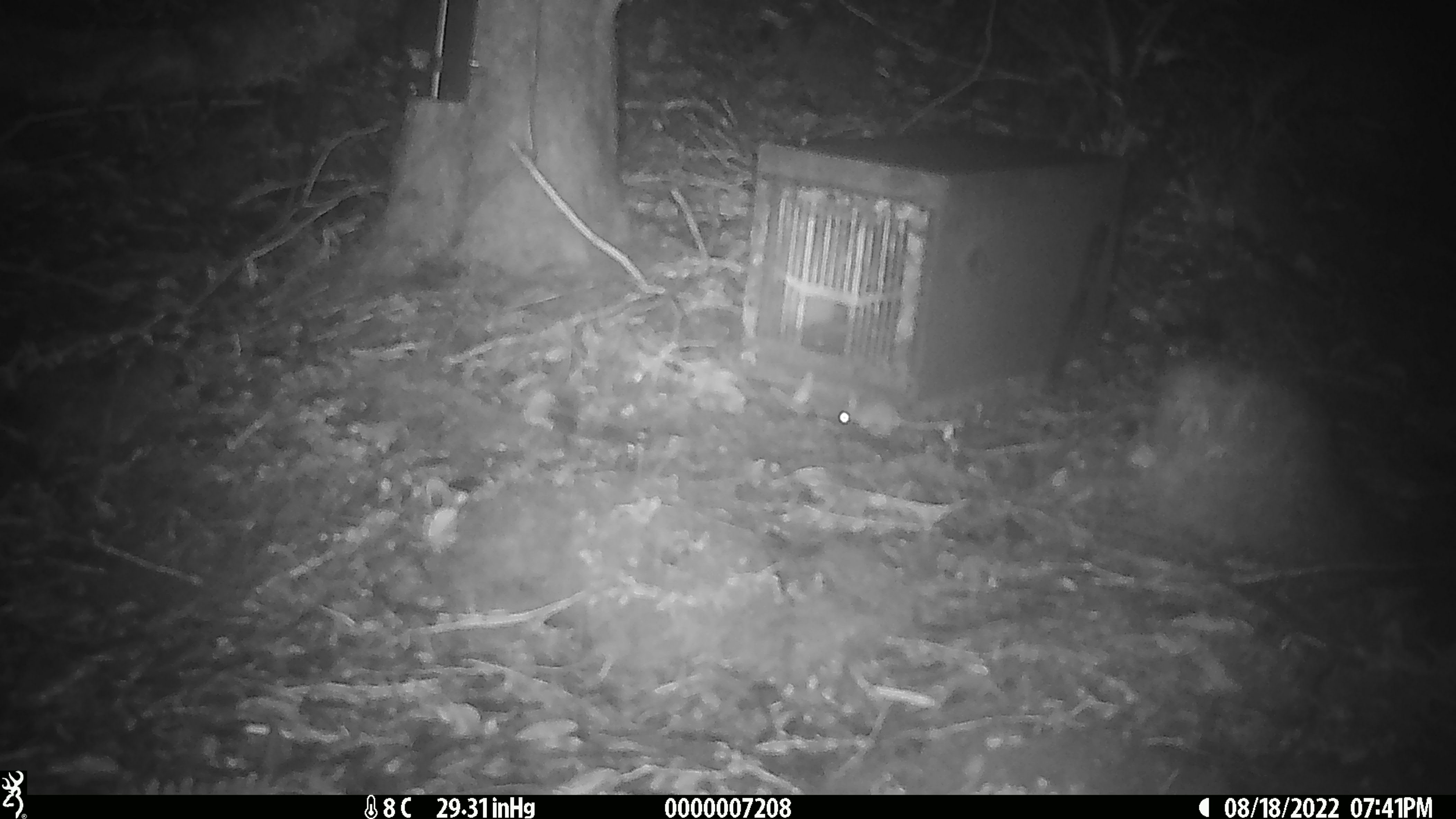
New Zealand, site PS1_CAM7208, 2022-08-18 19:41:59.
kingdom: Animalia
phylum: Chordata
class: Mammalia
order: Rodentia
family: Muridae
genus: Mus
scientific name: Mus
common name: mouse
Mouse (Mus).